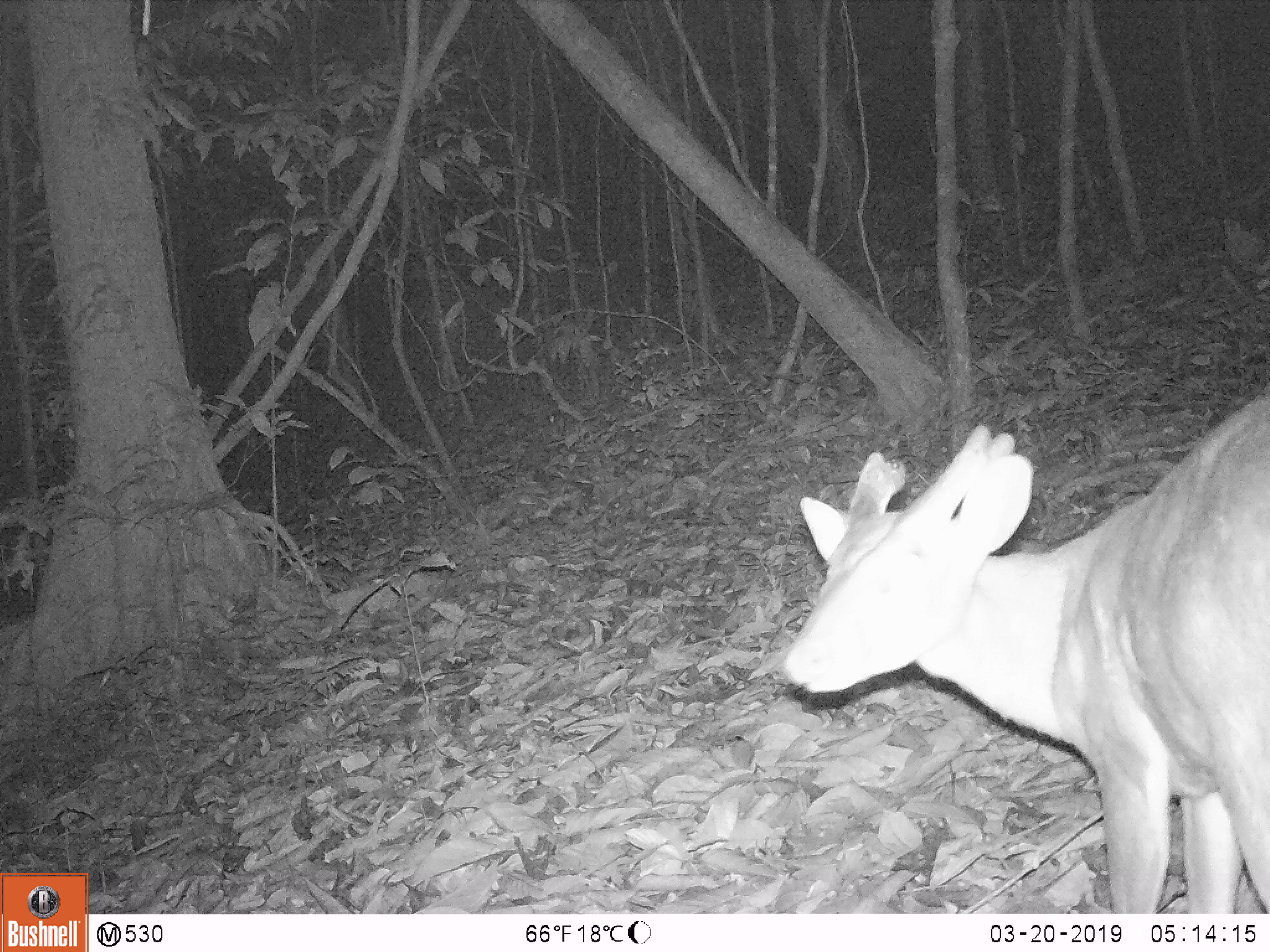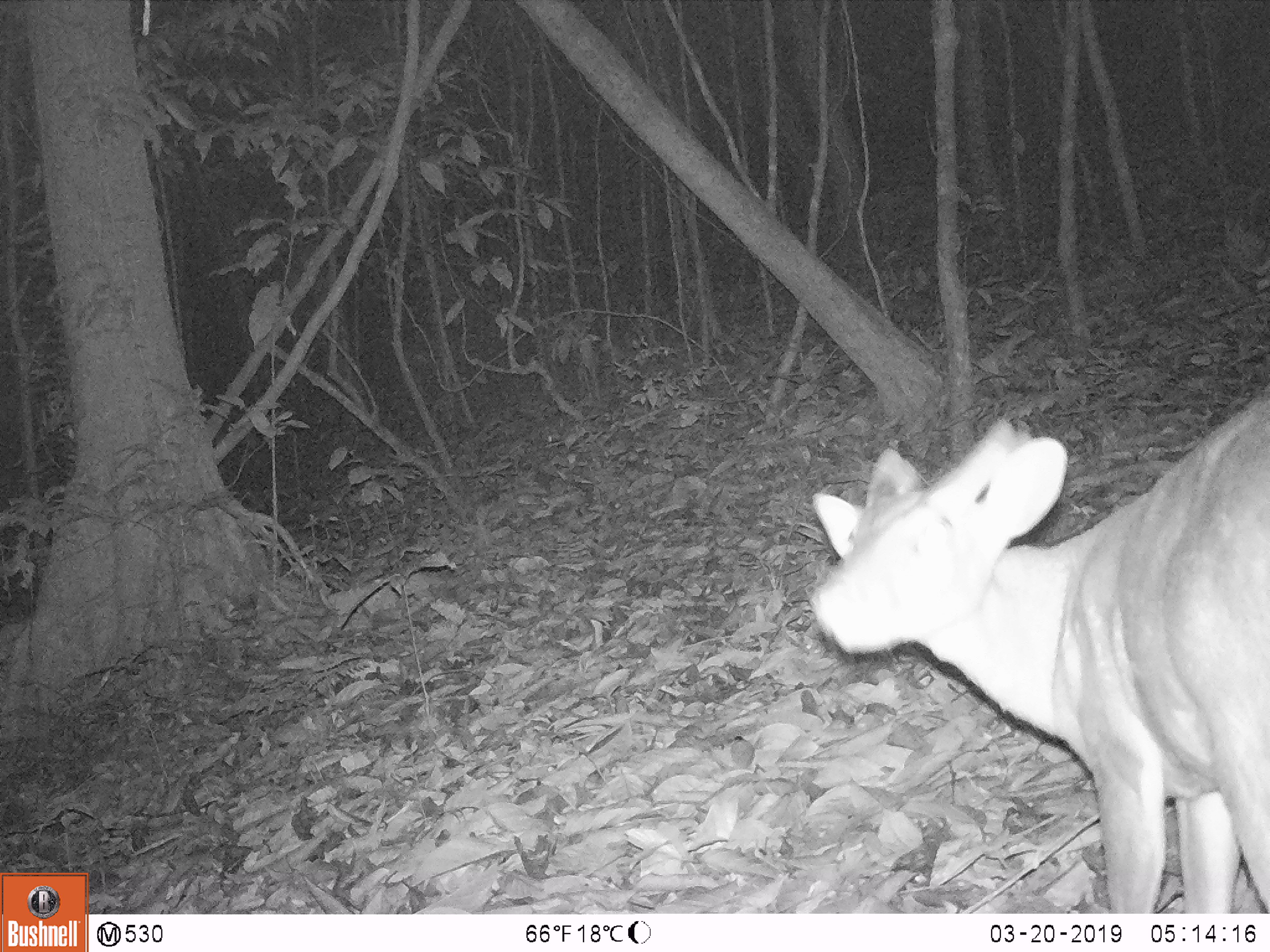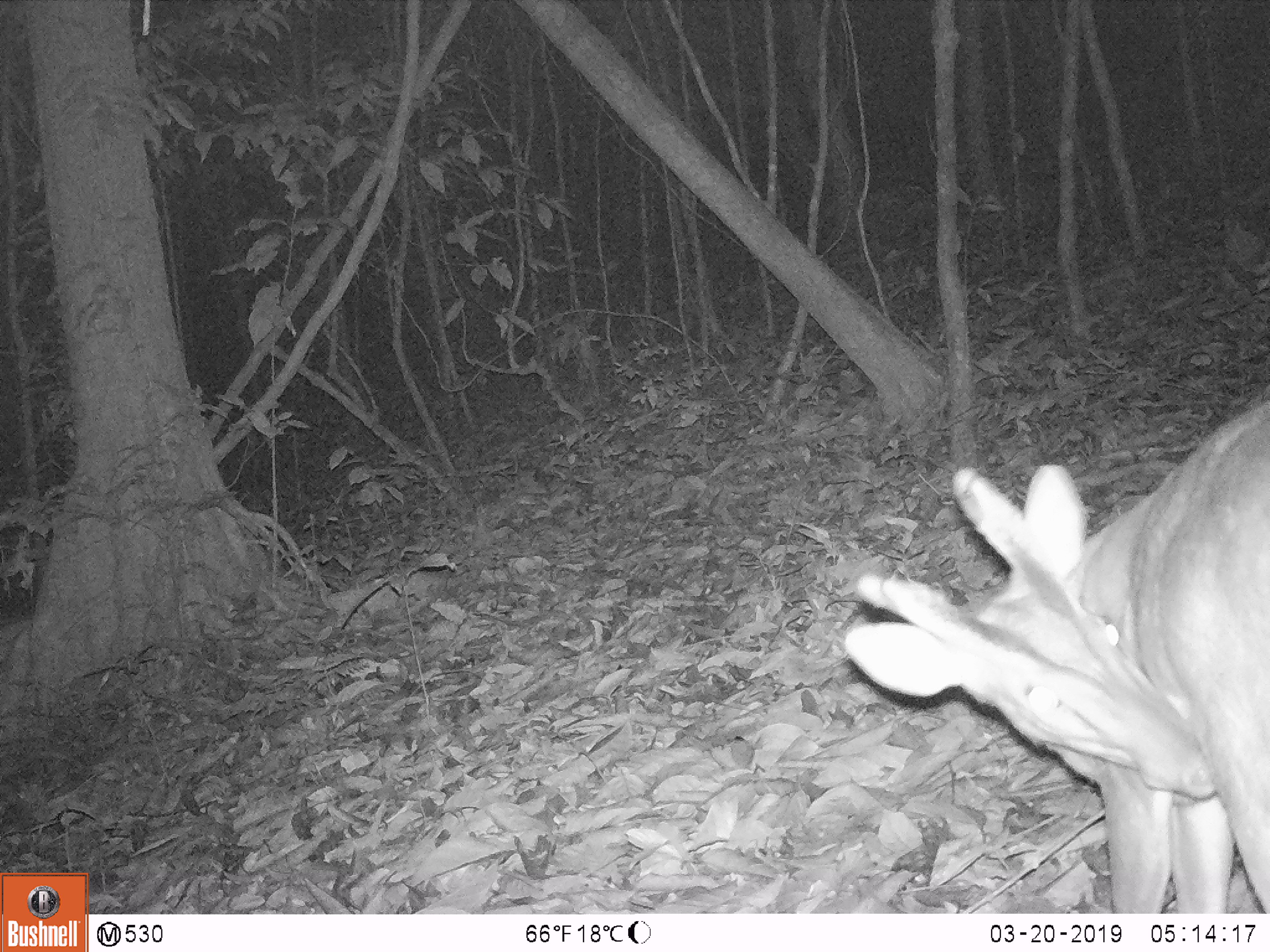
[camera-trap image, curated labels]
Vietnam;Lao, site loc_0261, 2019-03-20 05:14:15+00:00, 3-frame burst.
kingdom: Animalia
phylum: Chordata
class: Mammalia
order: Artiodactyla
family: Cervidae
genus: Muntiacus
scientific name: Muntiacus vuquangensis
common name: large-antlered muntjac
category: large antlered muntjac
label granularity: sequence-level